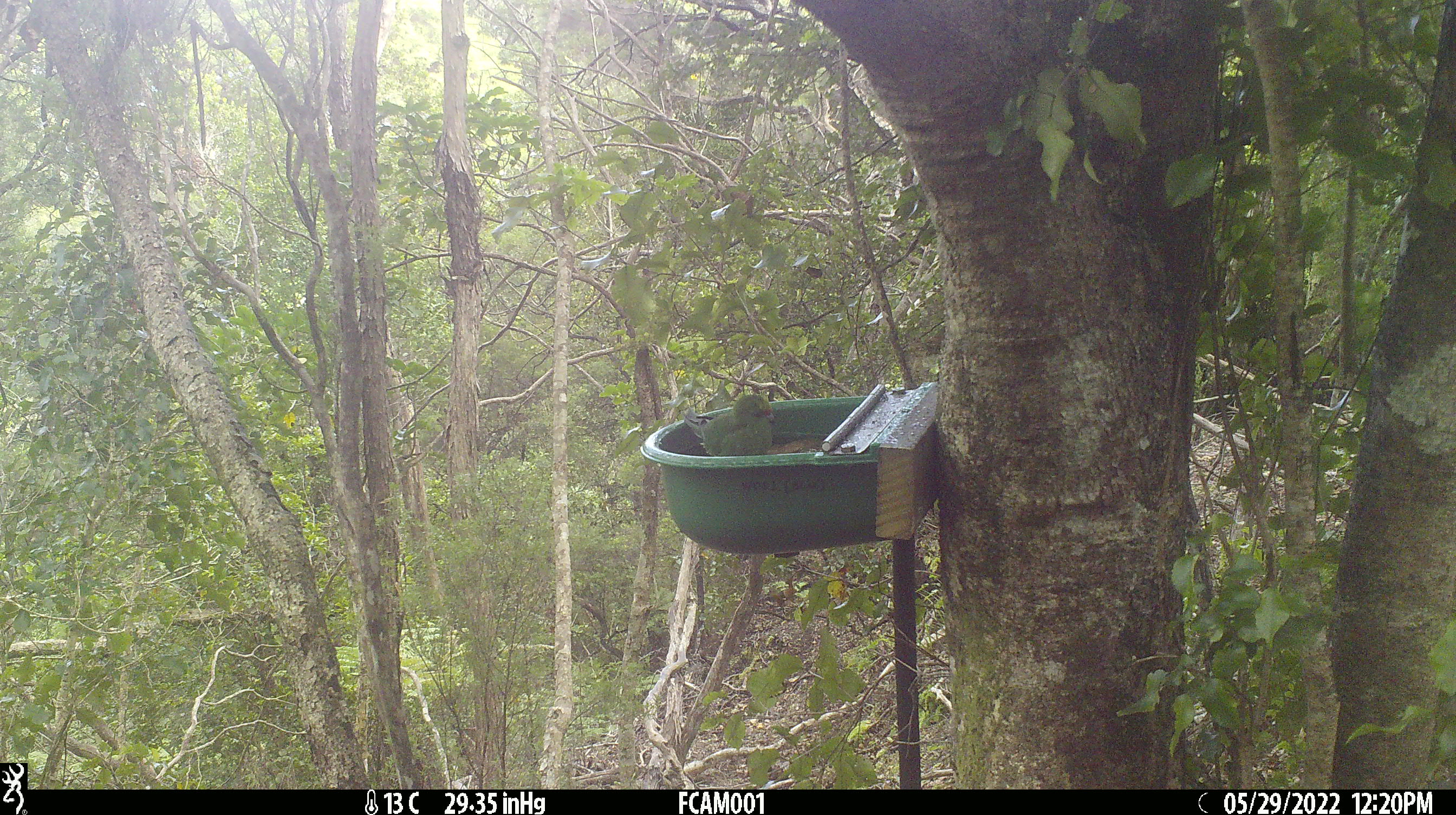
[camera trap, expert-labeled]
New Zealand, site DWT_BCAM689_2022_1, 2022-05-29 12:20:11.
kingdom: Animalia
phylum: Chordata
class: Aves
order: Psittaciformes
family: Psittaculidae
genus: Cyanoramphus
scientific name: Cyanoramphus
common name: parakeet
Parakeet (Cyanoramphus).